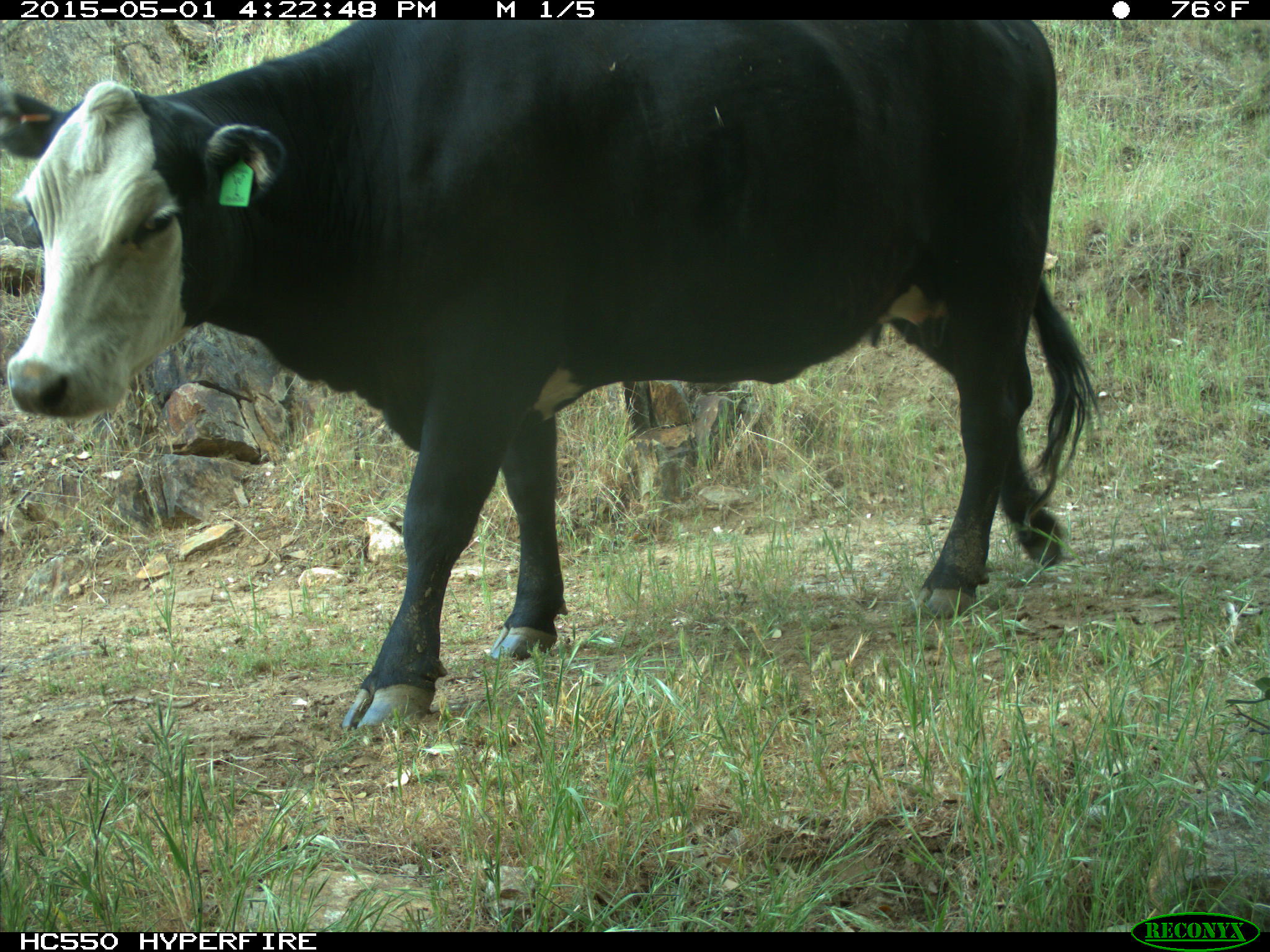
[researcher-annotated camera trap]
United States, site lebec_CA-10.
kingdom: Animalia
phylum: Chordata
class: Mammalia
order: Artiodactyla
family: Bovidae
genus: Bos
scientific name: Bos taurus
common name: domestic cow